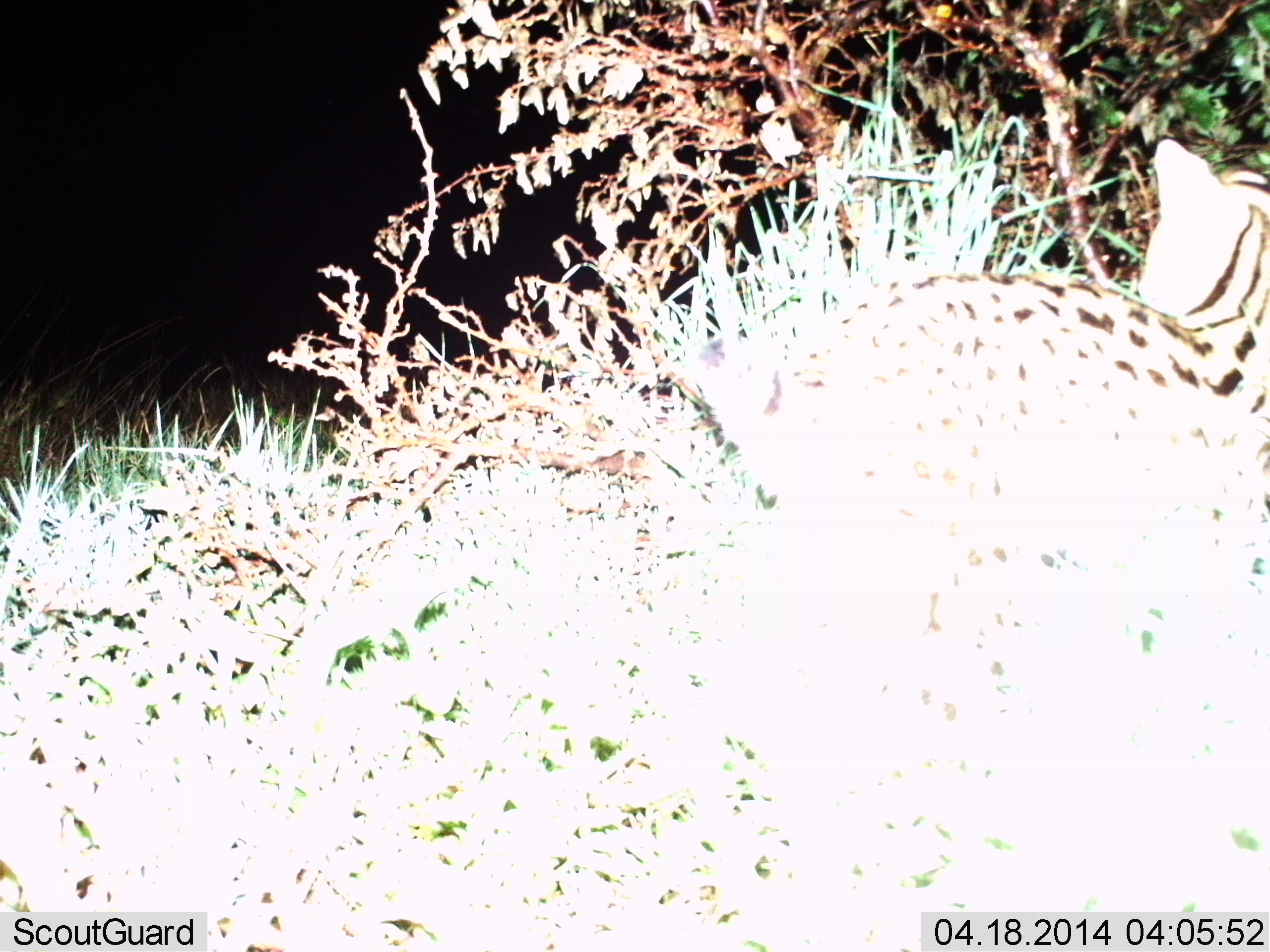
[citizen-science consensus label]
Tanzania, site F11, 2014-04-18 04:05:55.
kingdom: Animalia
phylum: Chordata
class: Mammalia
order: Carnivora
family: Felidae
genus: Leptailurus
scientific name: Leptailurus serval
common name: serval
Serval (Leptailurus serval), count 1. Behavior (volunteer vote fractions): standing 40%, resting 0%, moving 60%, interacting 0%. Young present (vote fraction): 0%. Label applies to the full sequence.